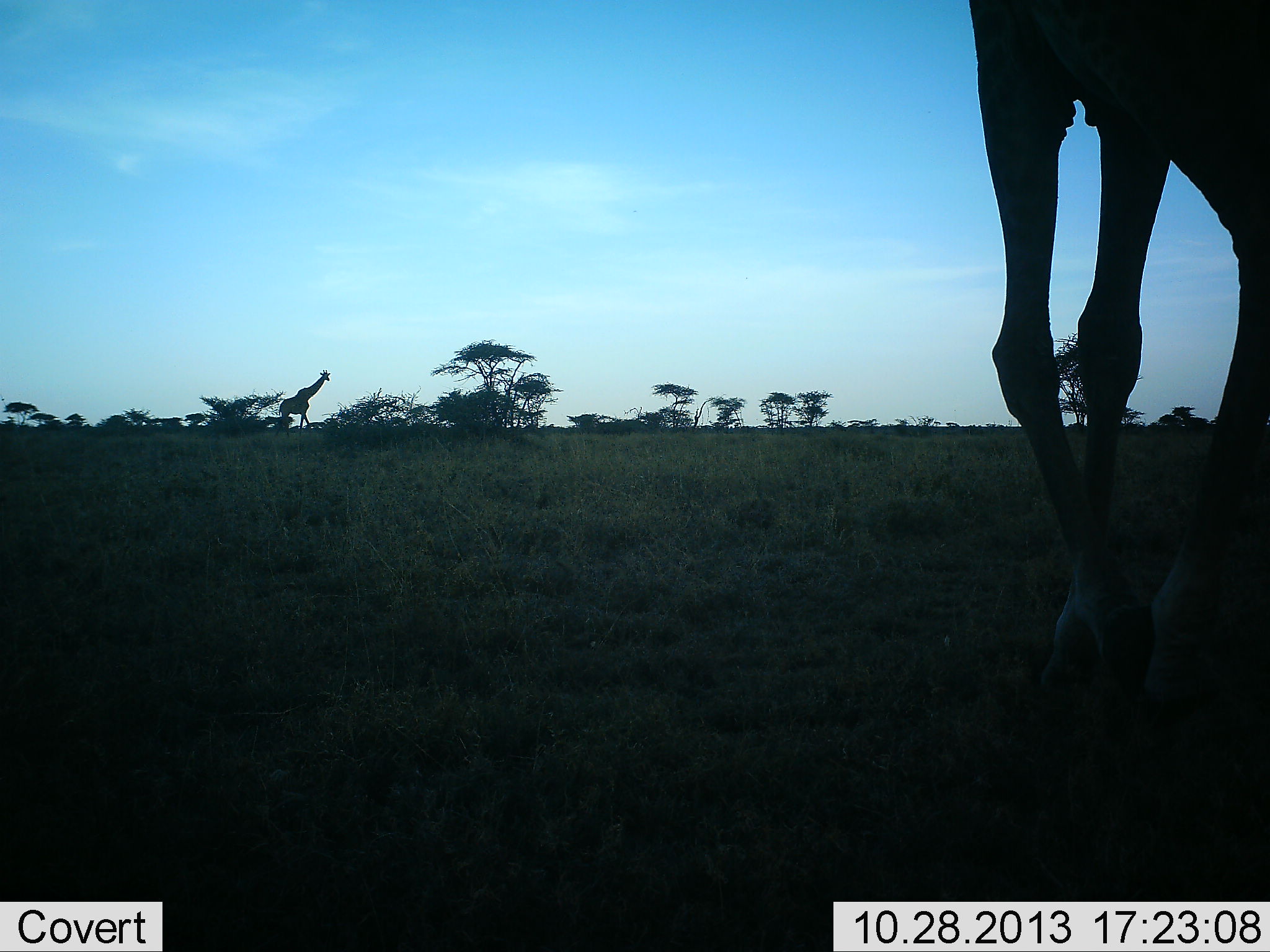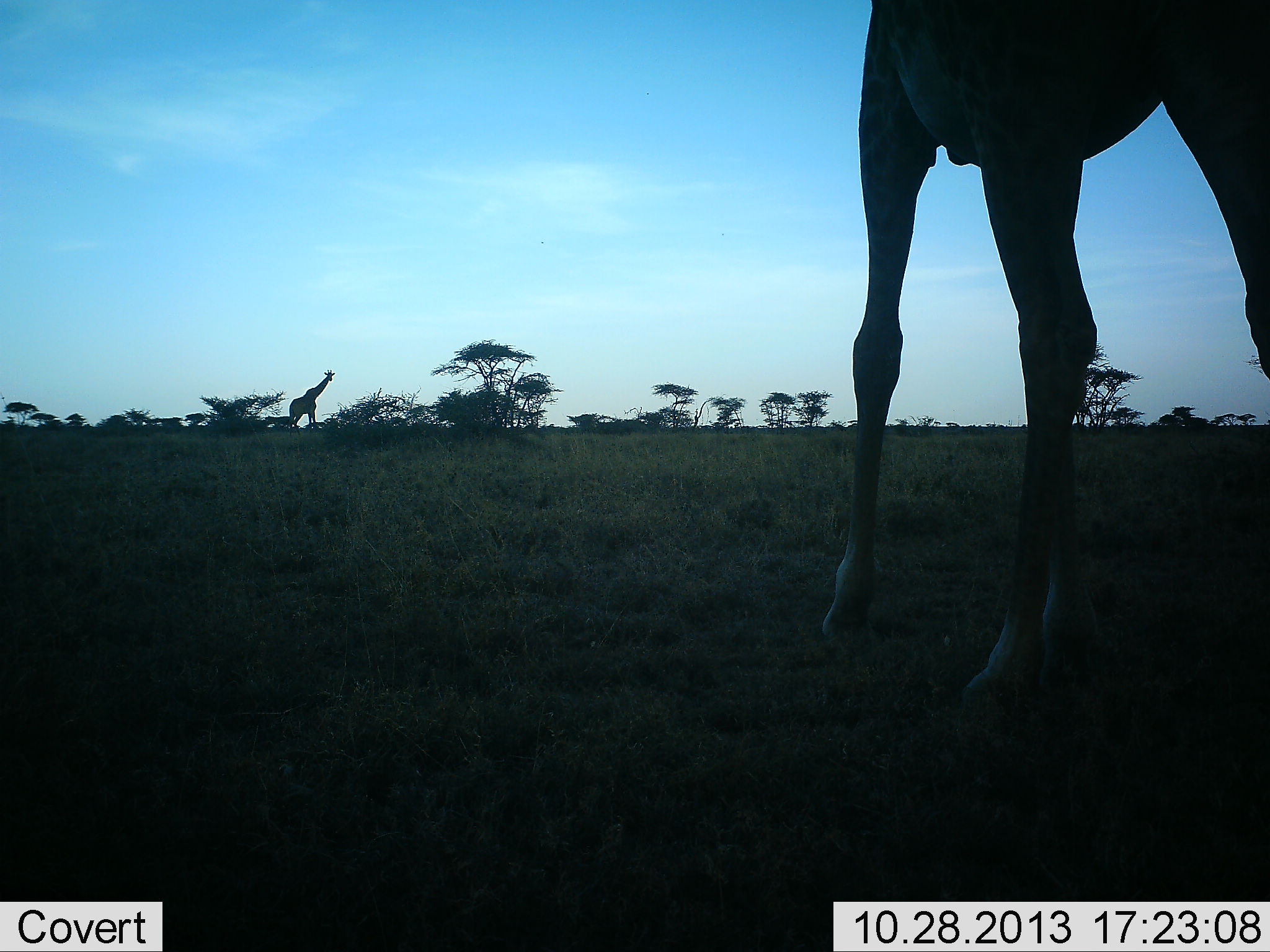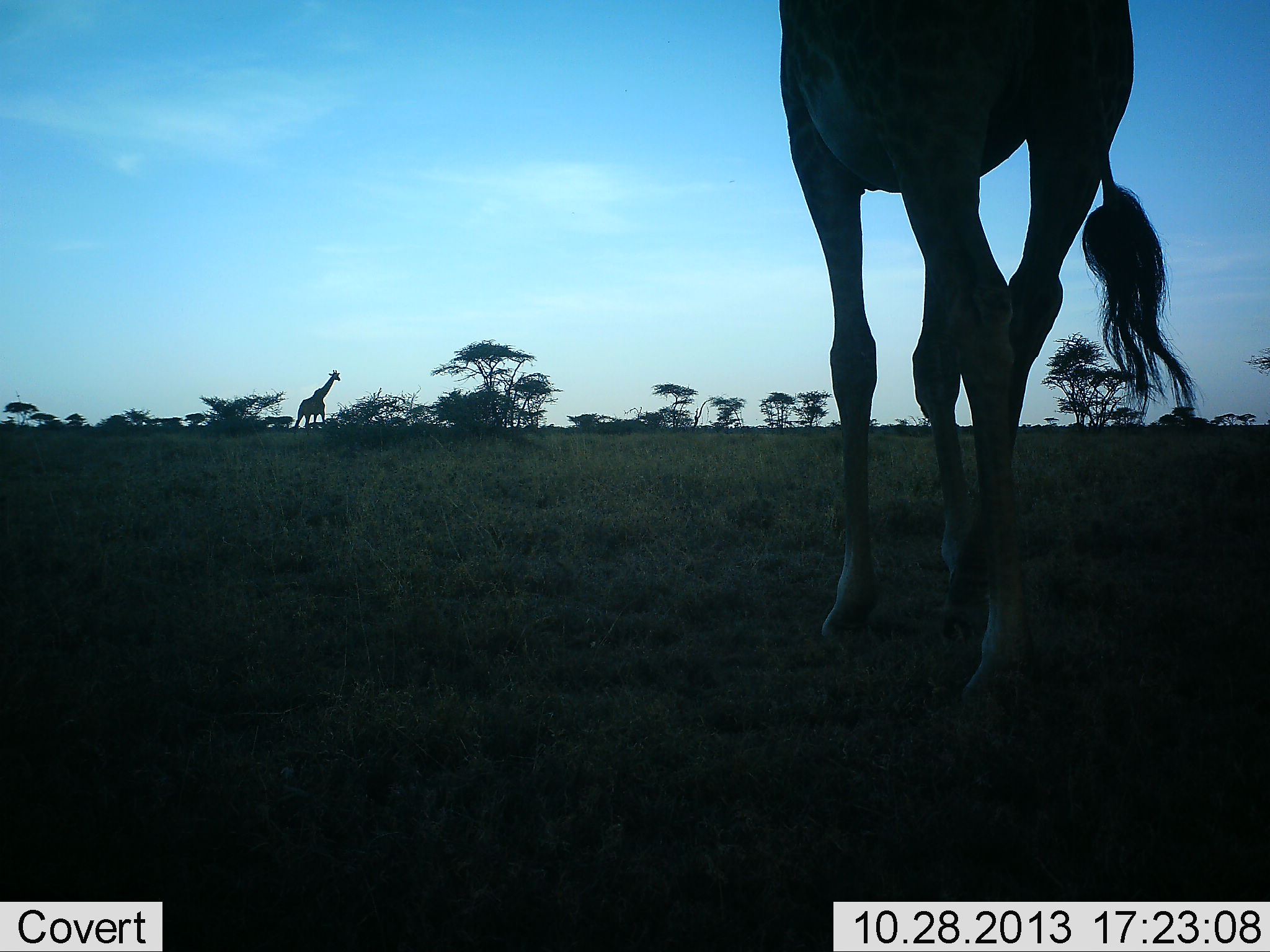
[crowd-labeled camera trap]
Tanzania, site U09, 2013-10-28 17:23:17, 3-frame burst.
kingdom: Animalia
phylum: Chordata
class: Mammalia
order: Artiodactyla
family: Giraffidae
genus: Giraffa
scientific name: Giraffa camelopardalis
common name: giraffe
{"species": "giraffe (Giraffa camelopardalis)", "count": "2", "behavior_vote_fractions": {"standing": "20%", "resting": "0%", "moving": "90%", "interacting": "0%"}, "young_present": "0%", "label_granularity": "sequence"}